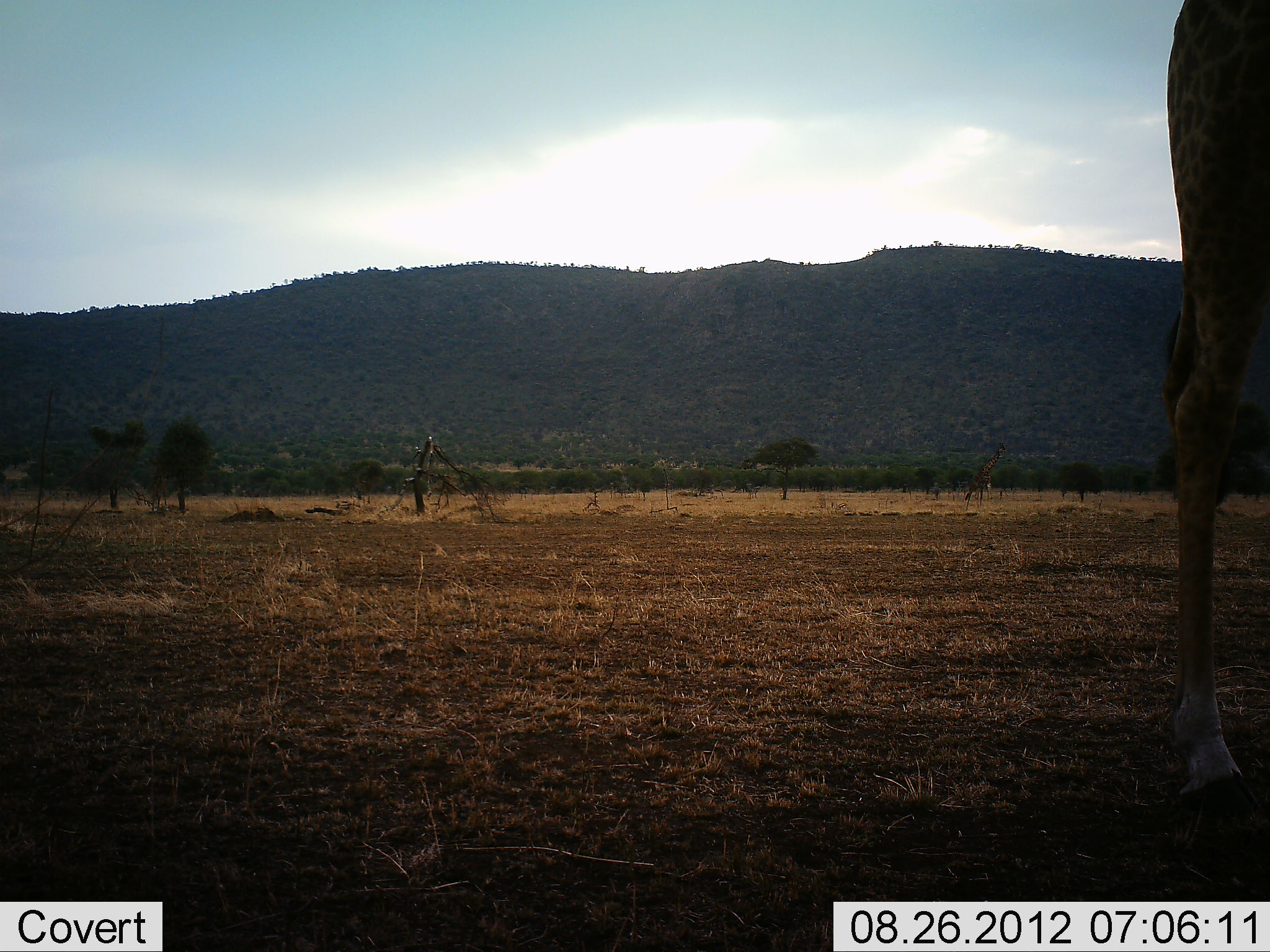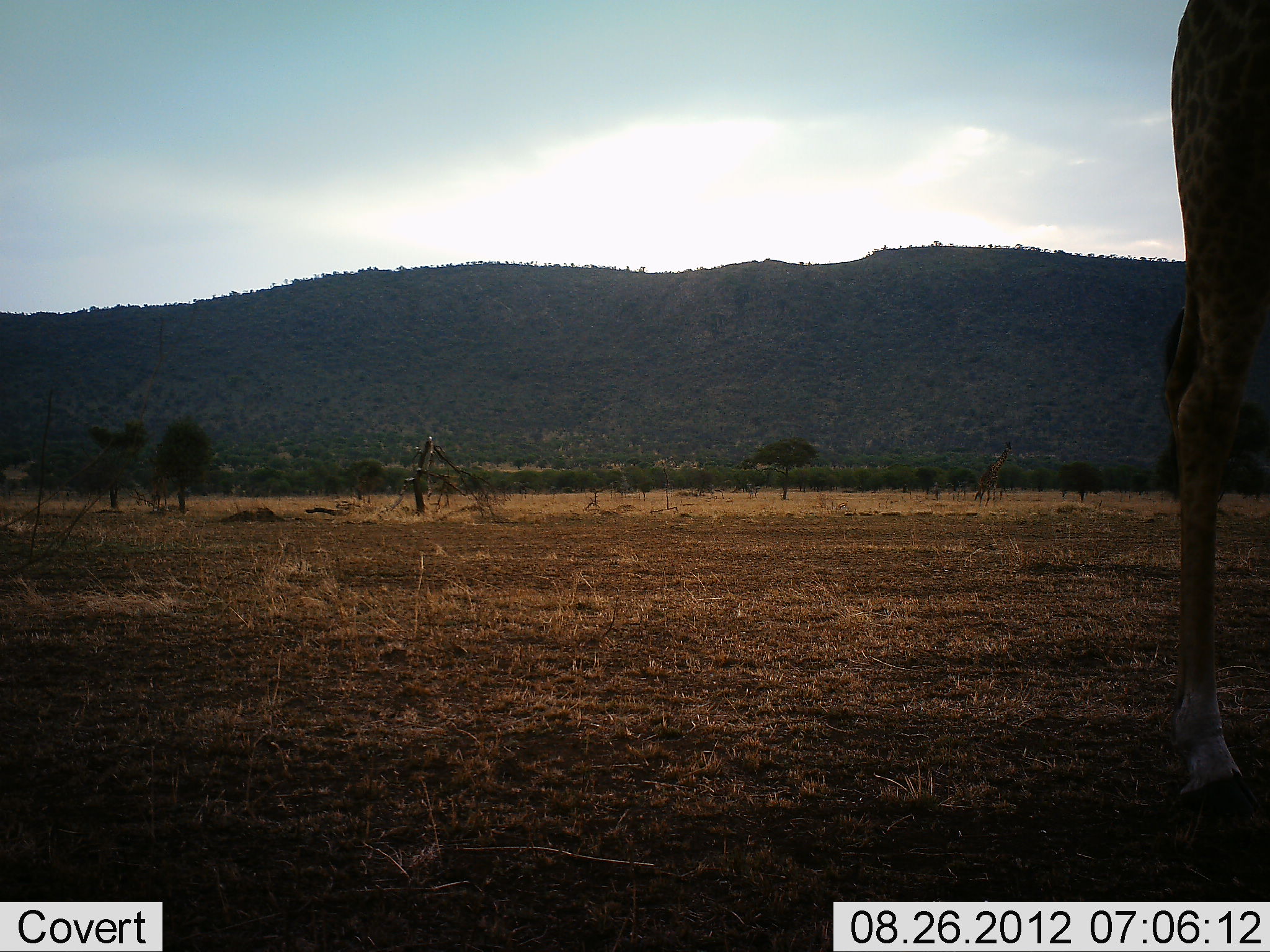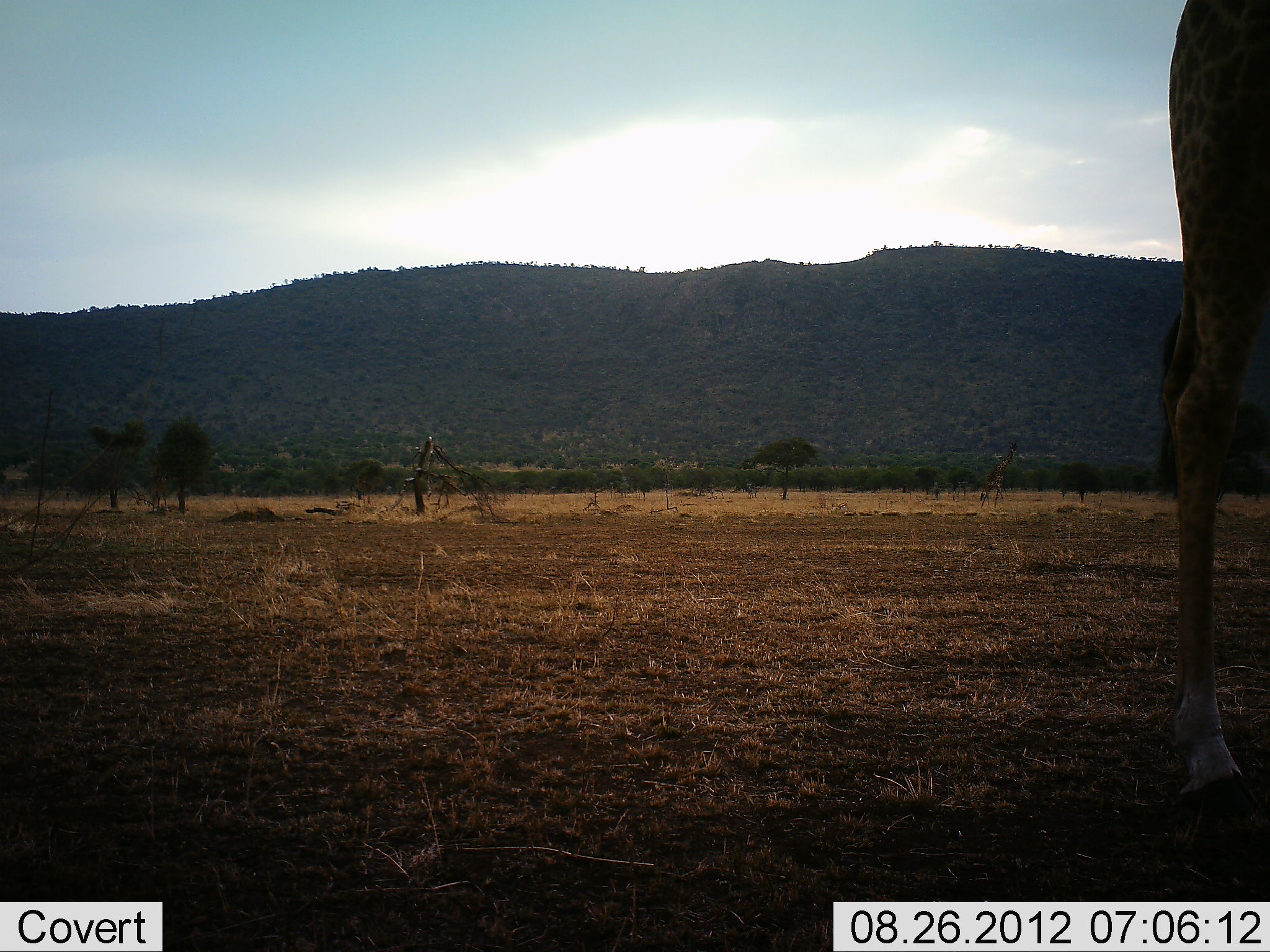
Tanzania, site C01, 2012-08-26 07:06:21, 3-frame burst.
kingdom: Animalia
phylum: Chordata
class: Mammalia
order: Artiodactyla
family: Giraffidae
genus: Giraffa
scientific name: Giraffa camelopardalis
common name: giraffe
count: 1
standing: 90%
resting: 0%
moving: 30%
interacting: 0%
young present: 0%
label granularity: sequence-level